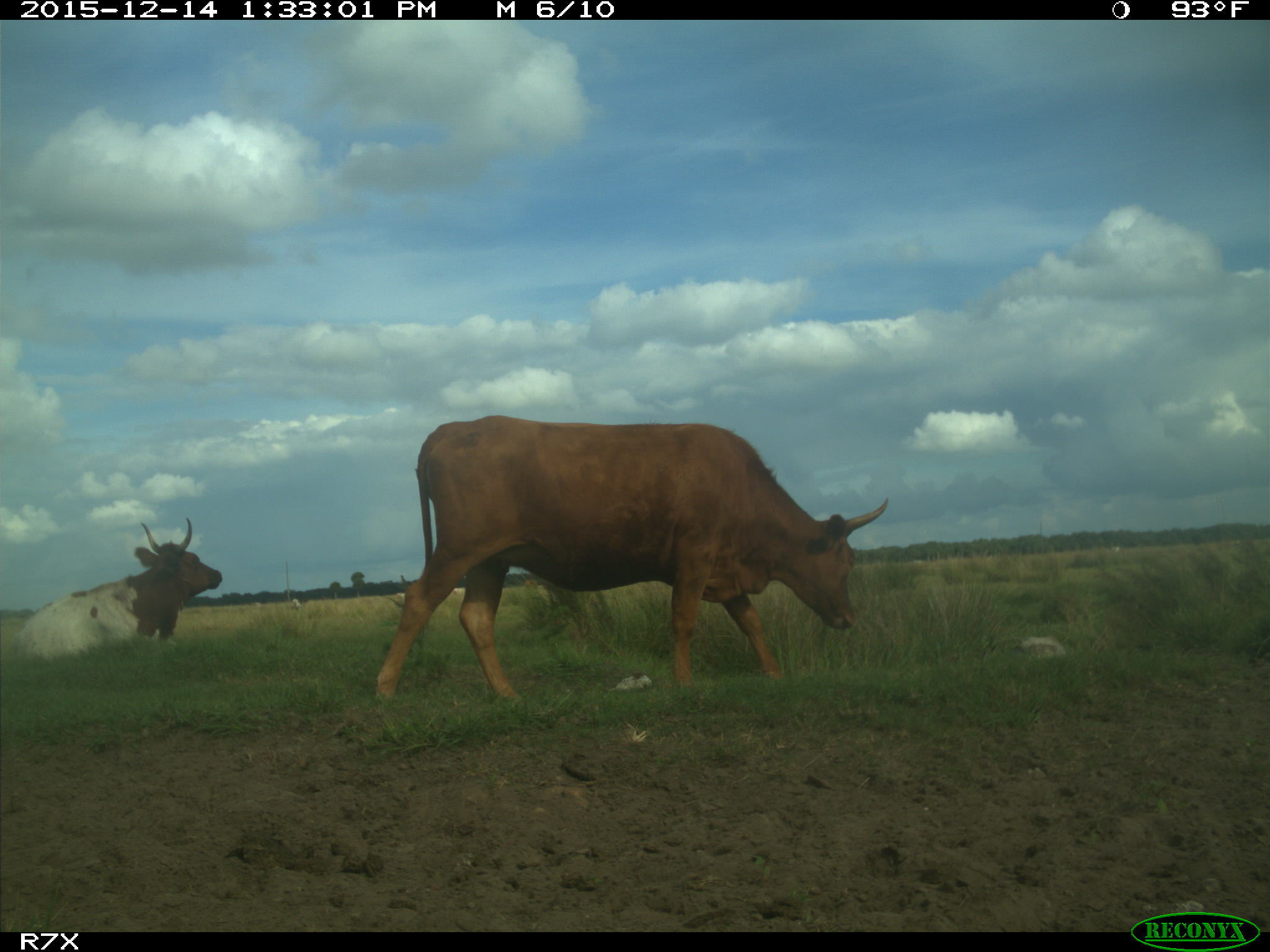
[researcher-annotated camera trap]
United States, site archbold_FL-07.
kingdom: Animalia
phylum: Chordata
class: Mammalia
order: Artiodactyla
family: Bovidae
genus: Bos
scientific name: Bos taurus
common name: domestic cow